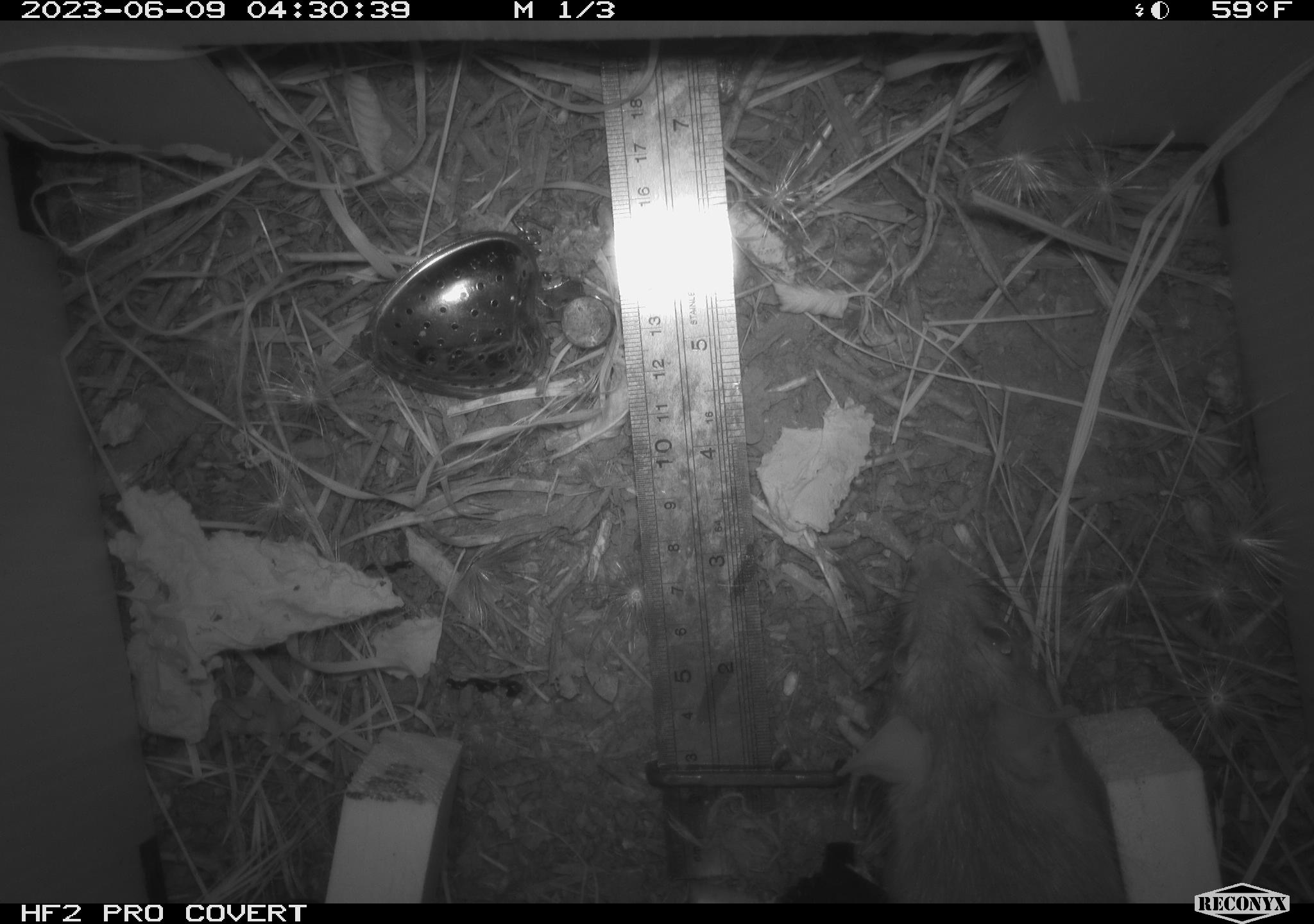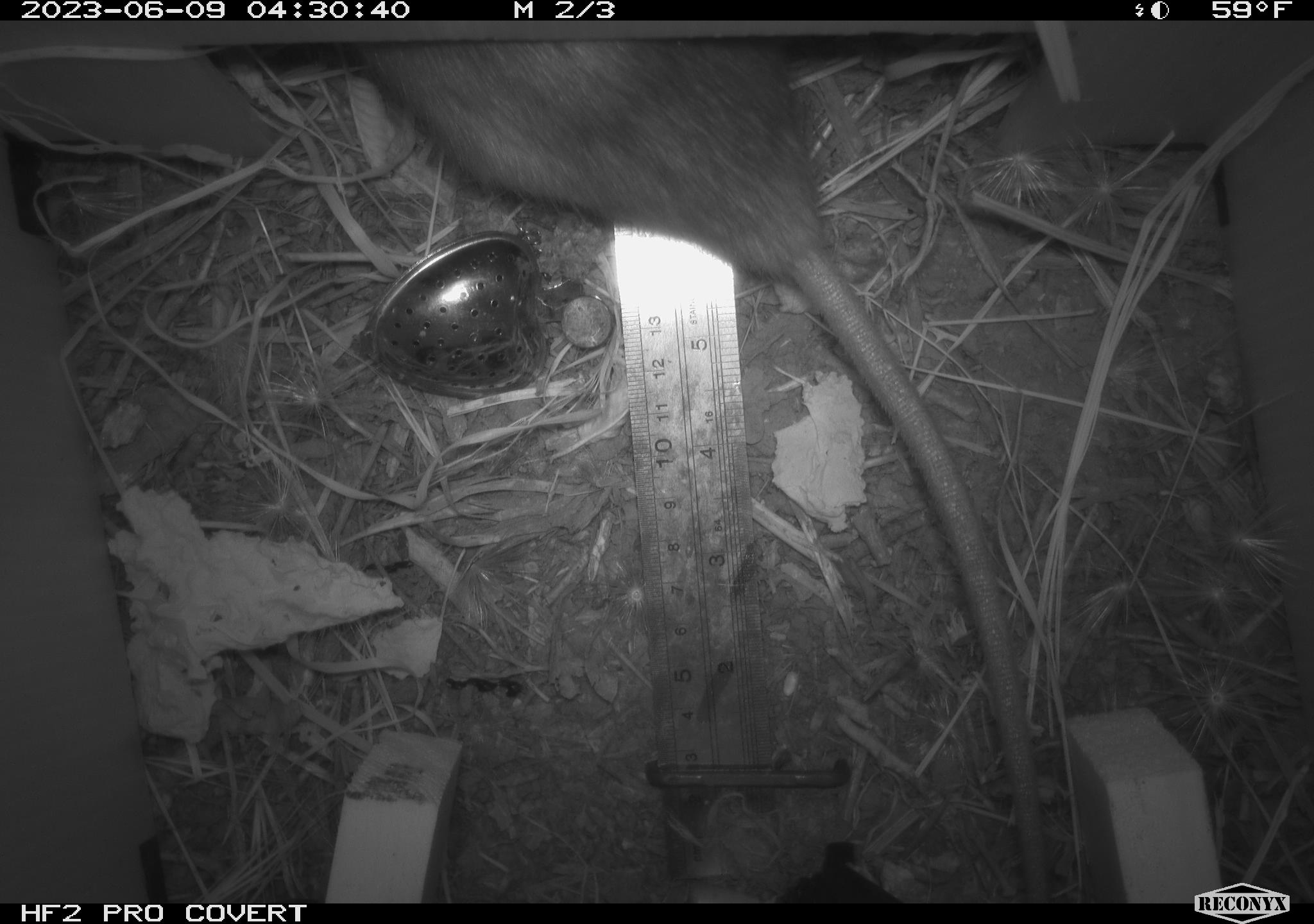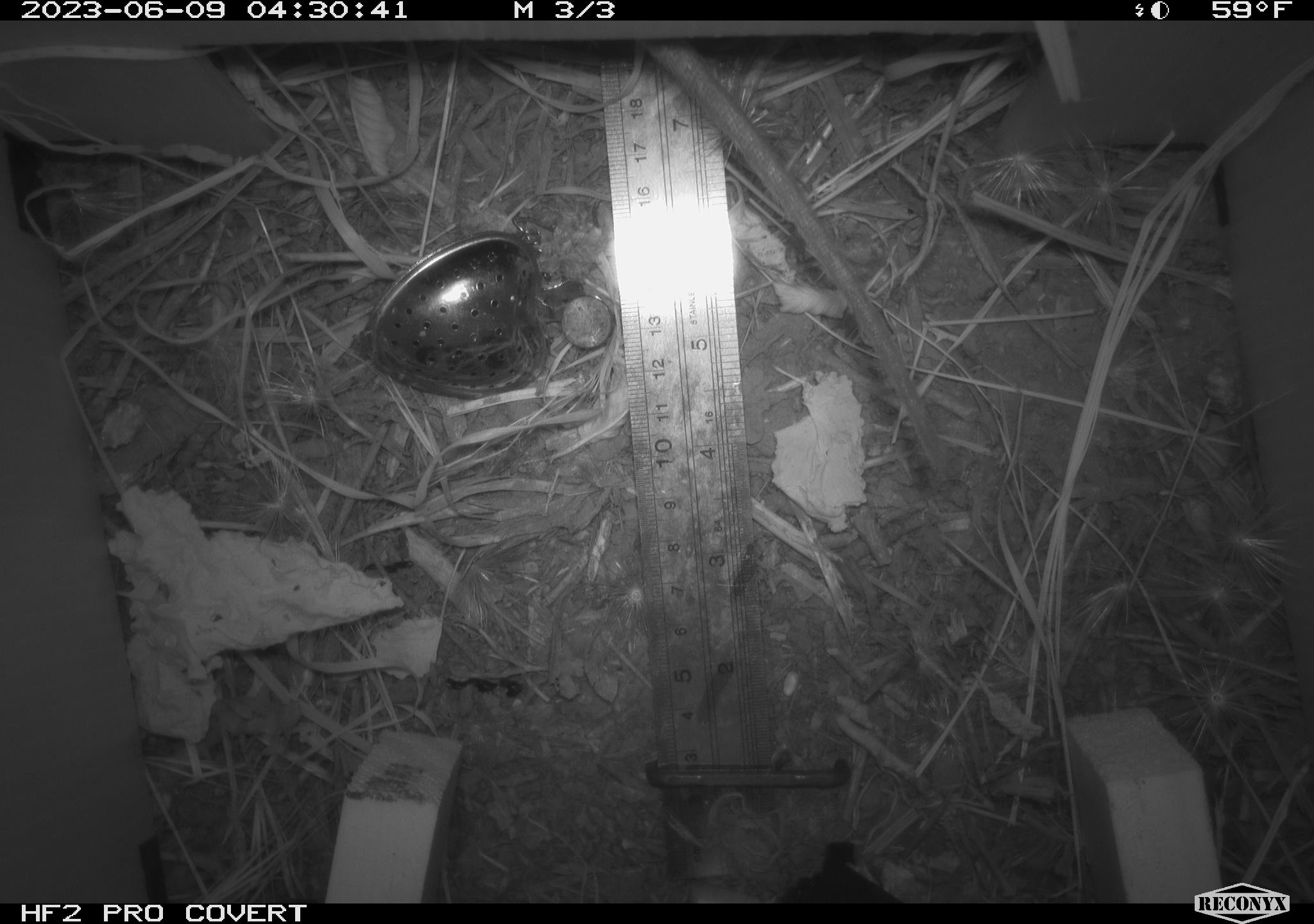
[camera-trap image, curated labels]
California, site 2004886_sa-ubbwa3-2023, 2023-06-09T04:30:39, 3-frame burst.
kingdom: Animalia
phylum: Chordata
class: Mammalia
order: Rodentia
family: Muridae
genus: Rattus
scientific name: Rattus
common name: rat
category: rattus species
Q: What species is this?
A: Rattus species (rat) (Rattus).